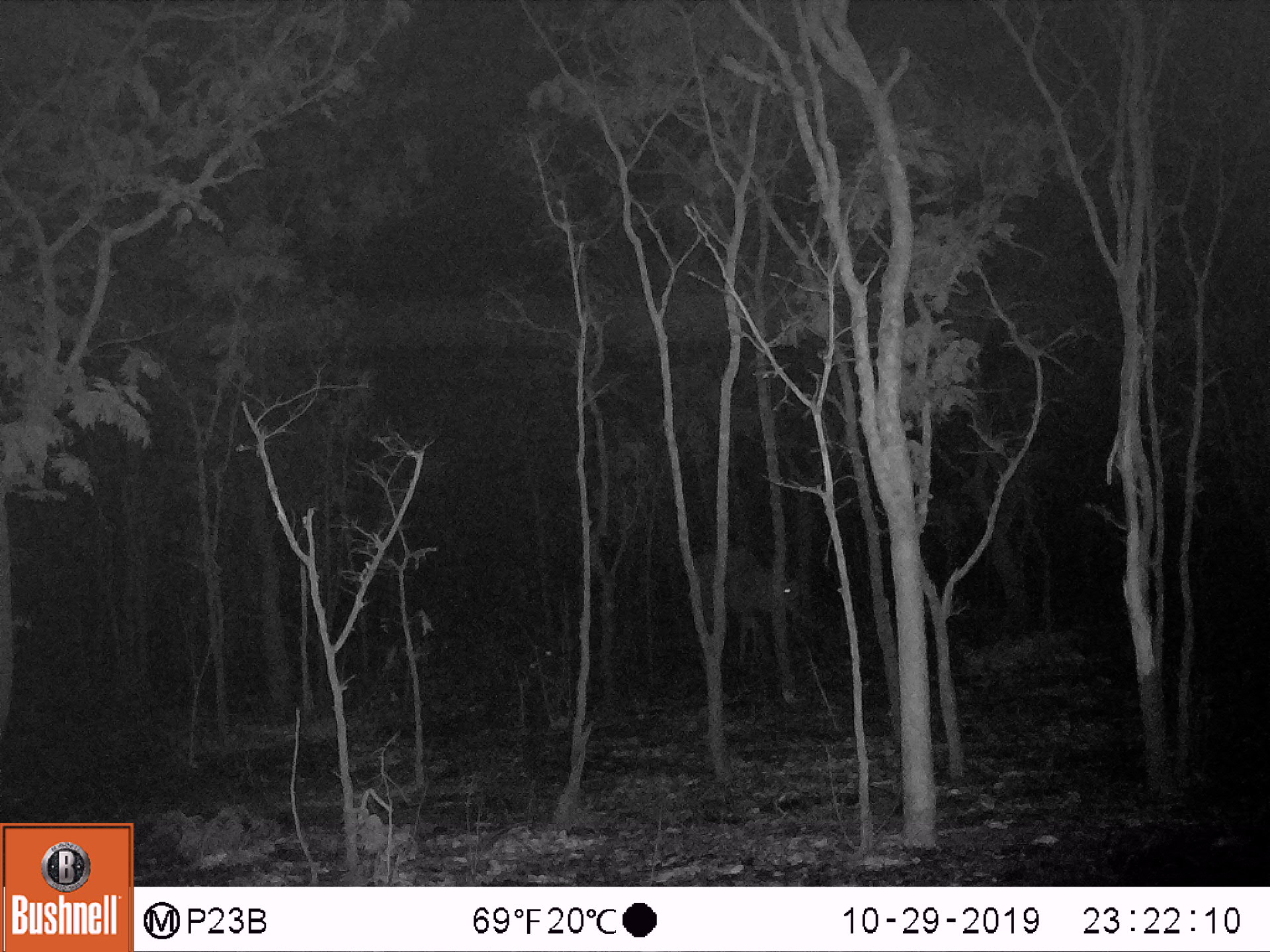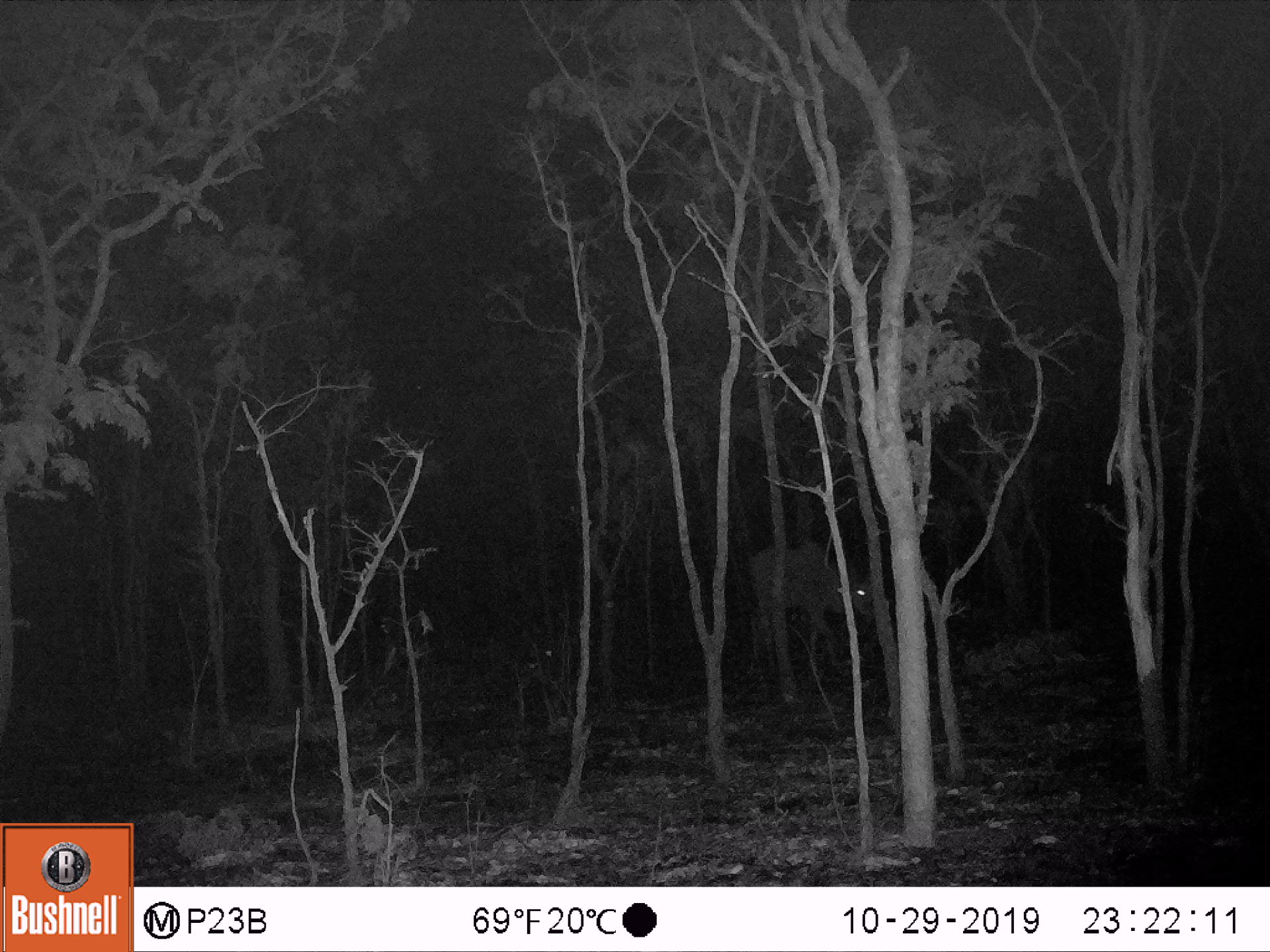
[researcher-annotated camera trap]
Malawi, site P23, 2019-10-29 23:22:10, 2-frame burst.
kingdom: Animalia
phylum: Chordata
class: Mammalia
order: Artiodactyla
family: Bovidae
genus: Tragelaphus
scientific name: Tragelaphus strepsiceros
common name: greater kudu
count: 1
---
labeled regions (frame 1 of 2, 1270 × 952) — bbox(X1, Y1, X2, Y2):
greater kudu: bbox(683, 544, 819, 665)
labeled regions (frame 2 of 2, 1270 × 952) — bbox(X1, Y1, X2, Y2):
greater kudu: bbox(733, 527, 904, 670)